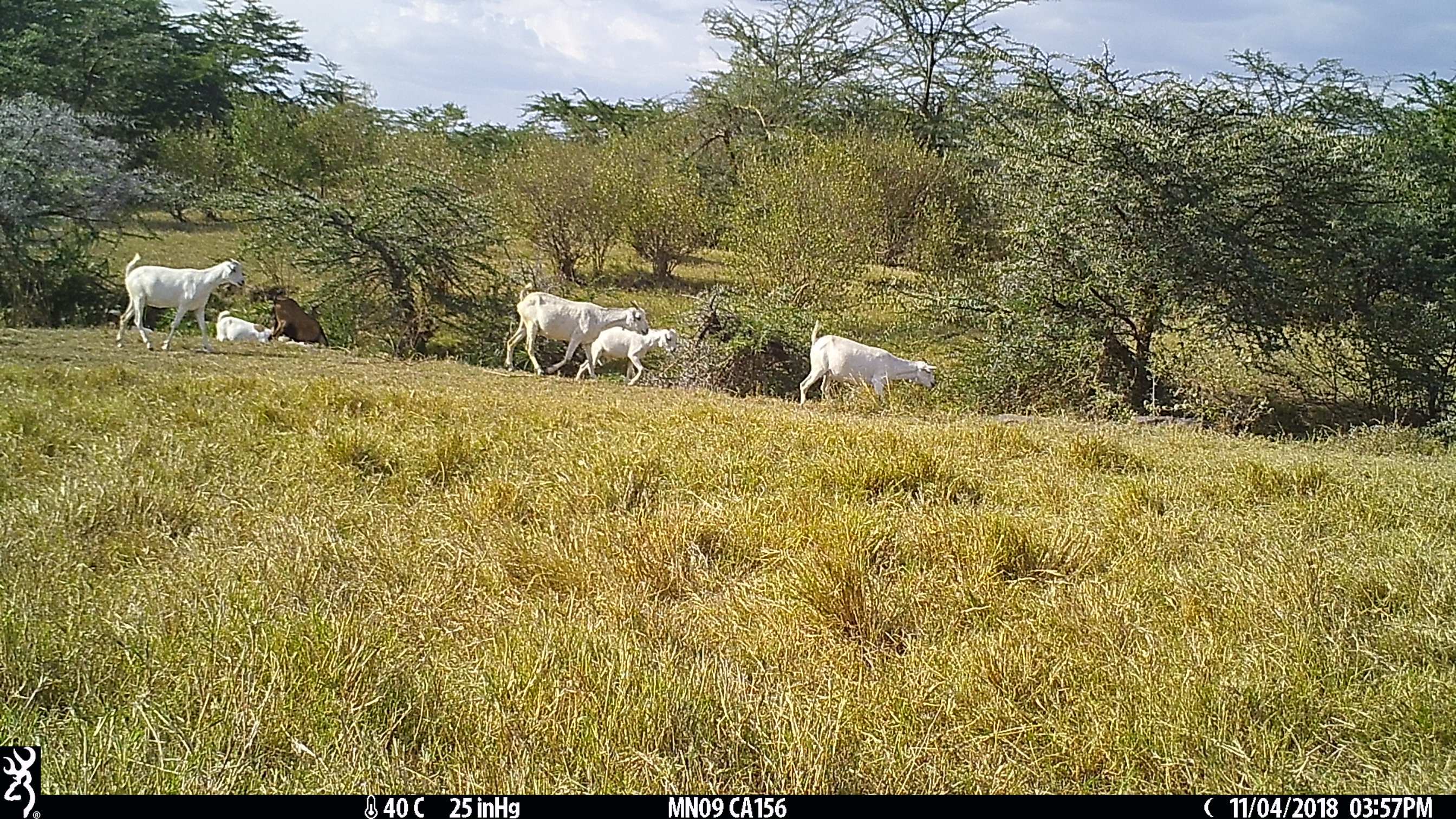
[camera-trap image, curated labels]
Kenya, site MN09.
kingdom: Animalia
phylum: Chordata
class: Mammalia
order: Artiodactyla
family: Bovidae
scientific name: Bovidae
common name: sheep or goat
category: shoat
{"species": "shoat (sheep or goat) (Bovidae)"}